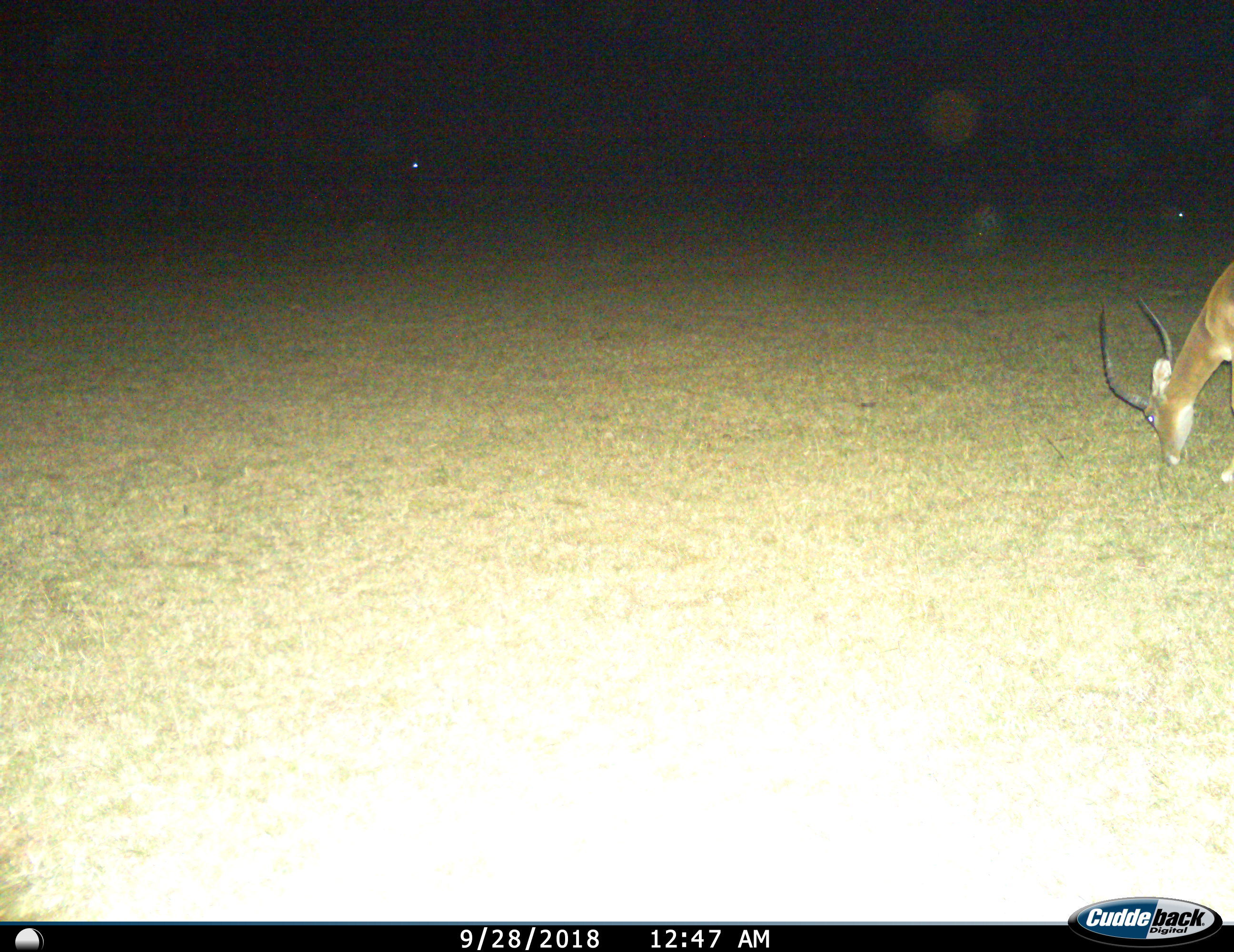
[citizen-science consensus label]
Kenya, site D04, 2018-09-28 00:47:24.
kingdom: Animalia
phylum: Chordata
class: Mammalia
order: Artiodactyla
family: Bovidae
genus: Aepyceros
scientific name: Aepyceros melampus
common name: impala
Impala (Aepyceros melampus), count 1. Behavior (volunteer vote fractions): standing 0%, resting 0%, moving 0%, interacting 0%. Young present (vote fraction): 0%. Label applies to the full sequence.